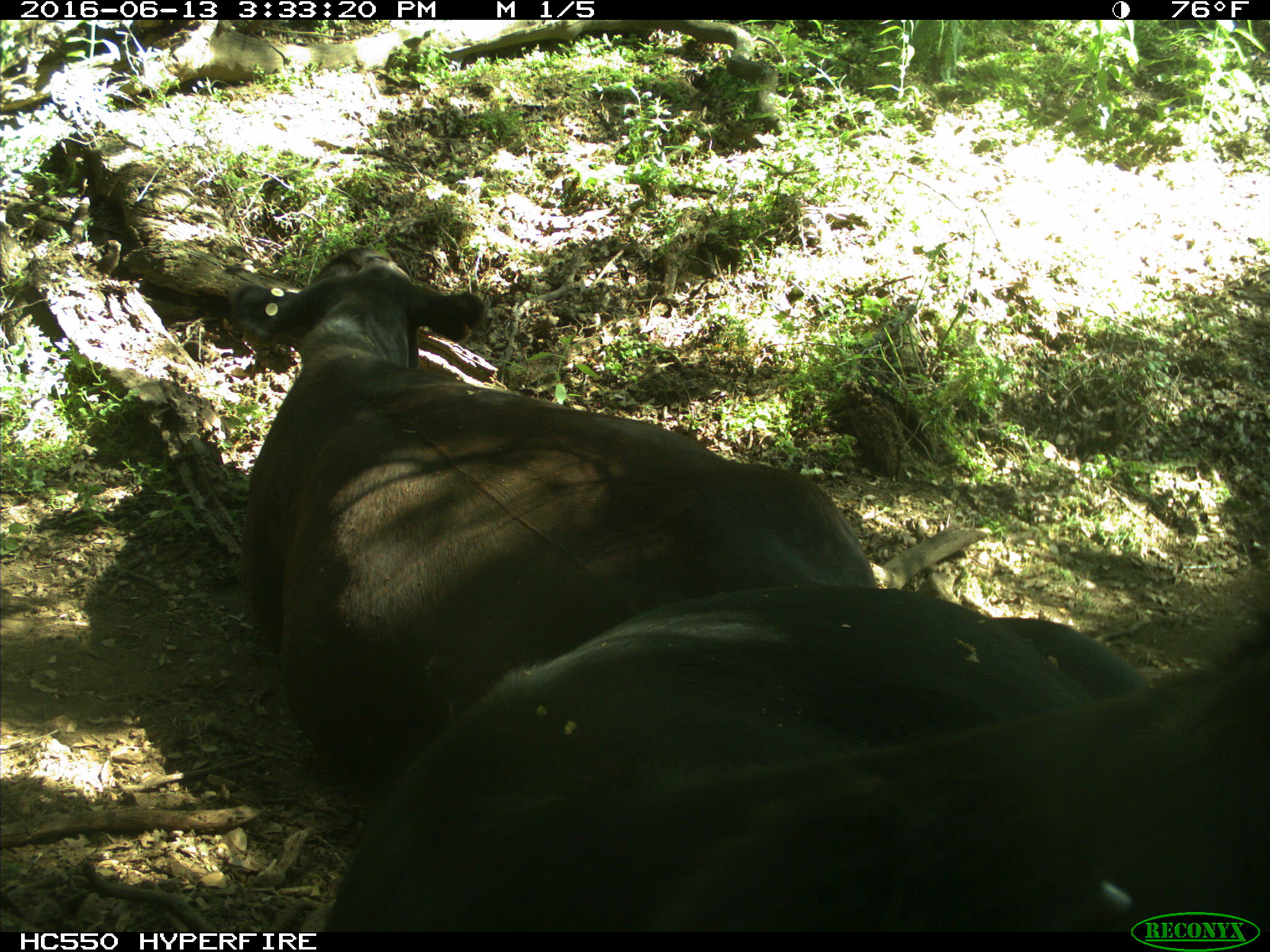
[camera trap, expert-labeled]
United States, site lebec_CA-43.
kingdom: Animalia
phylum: Chordata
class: Mammalia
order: Artiodactyla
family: Bovidae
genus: Bos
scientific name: Bos taurus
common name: domestic cow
Bos taurus (domestic cow).